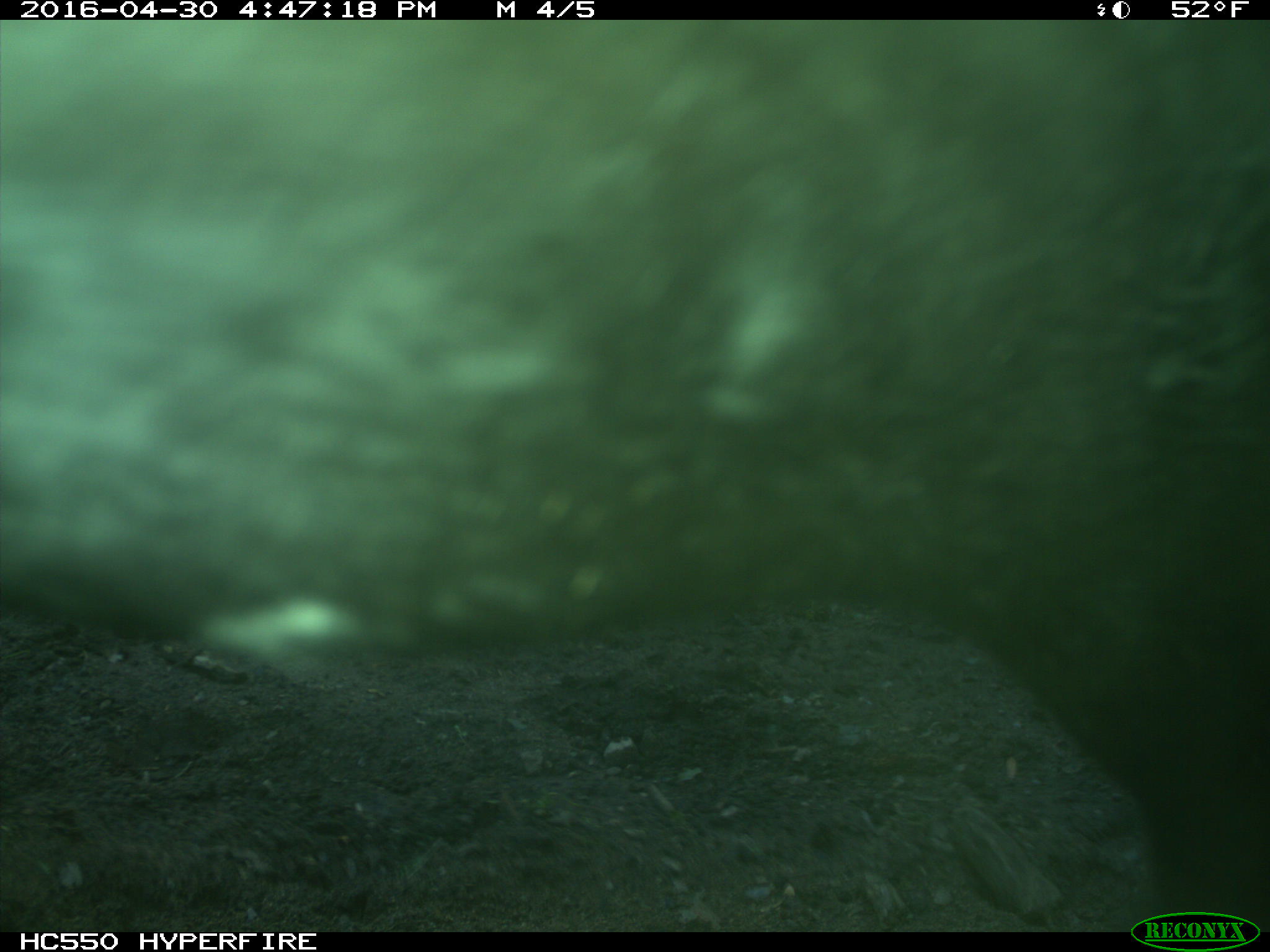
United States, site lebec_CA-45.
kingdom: Animalia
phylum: Chordata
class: Mammalia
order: Artiodactyla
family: Bovidae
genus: Bos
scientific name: Bos taurus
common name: domestic cow